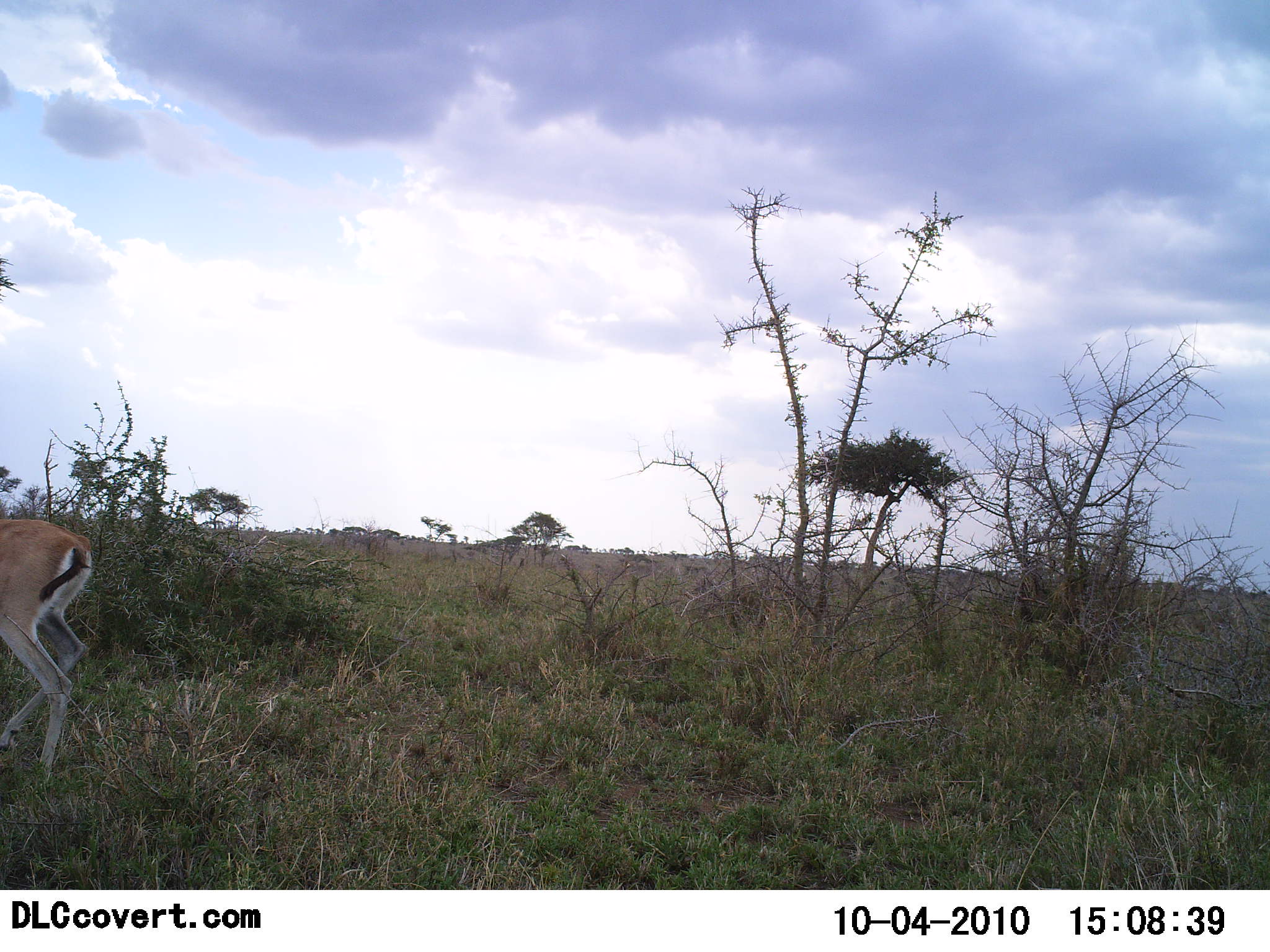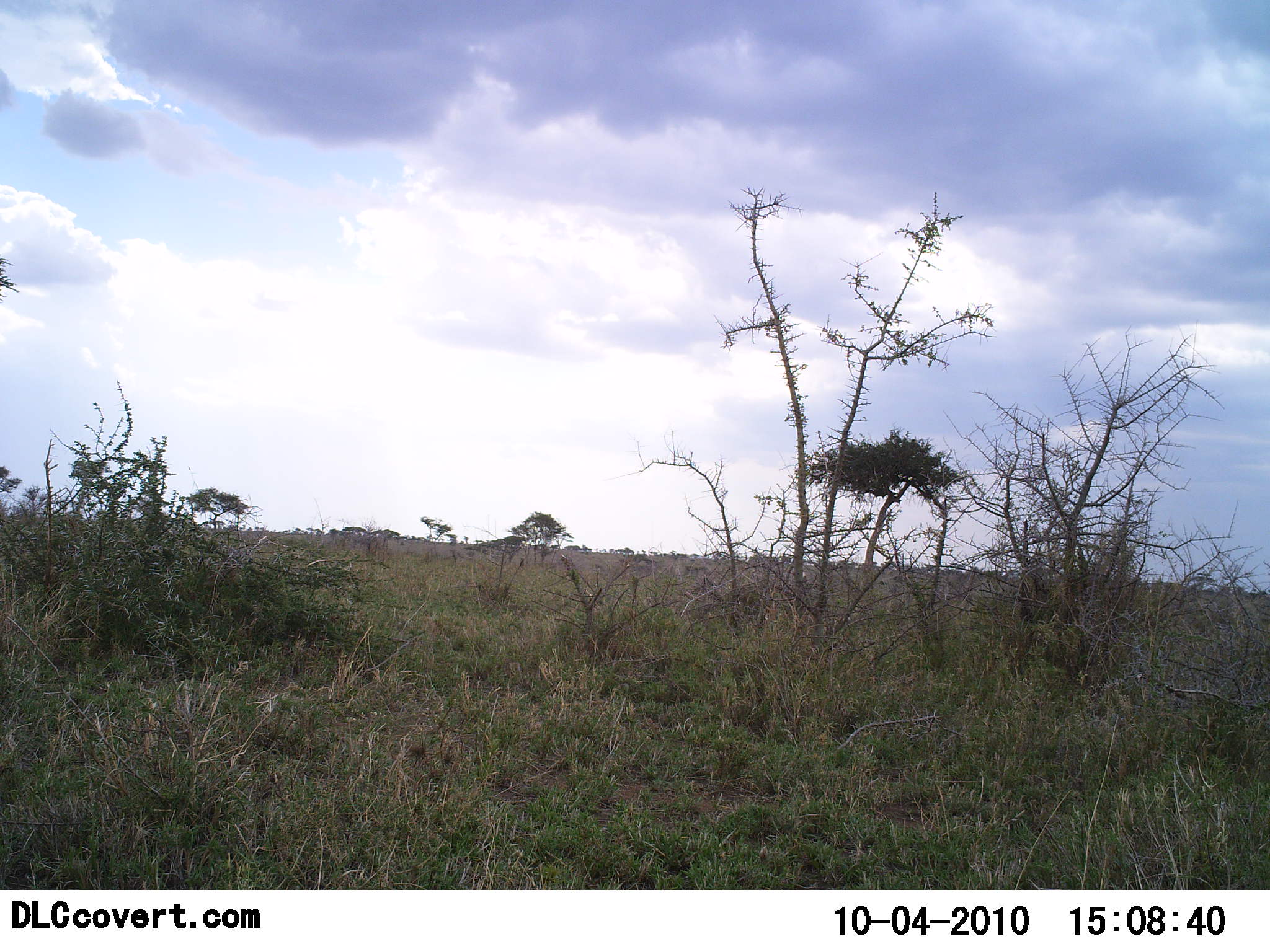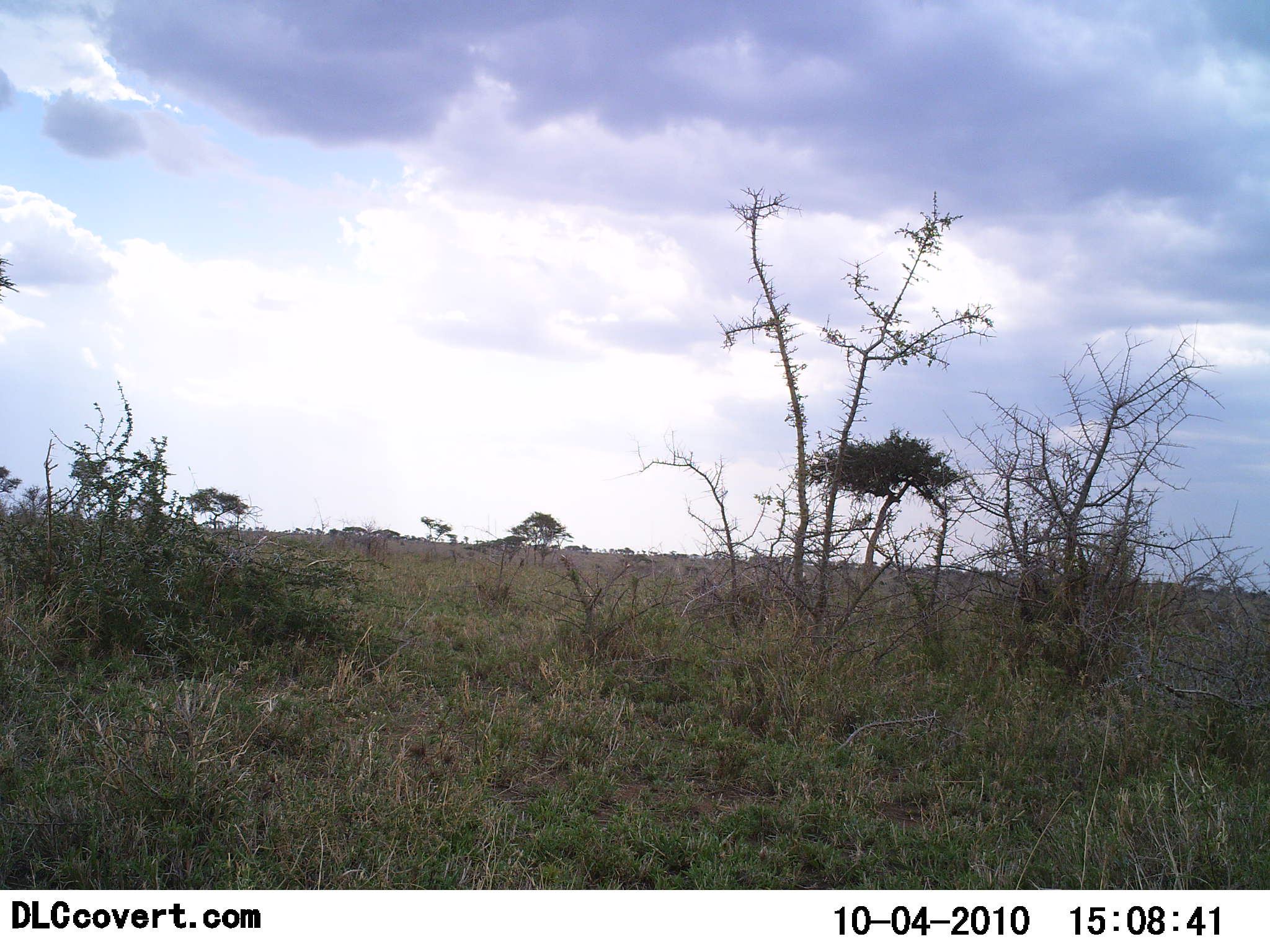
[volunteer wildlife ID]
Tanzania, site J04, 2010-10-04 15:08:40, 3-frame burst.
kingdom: Animalia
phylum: Chordata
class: Mammalia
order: Artiodactyla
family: Bovidae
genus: Eudorcas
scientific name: Eudorcas thomsonii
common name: thomson's gazelle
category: gazellethomsons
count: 1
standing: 19%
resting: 0%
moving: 88%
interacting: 0%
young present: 0%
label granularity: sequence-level